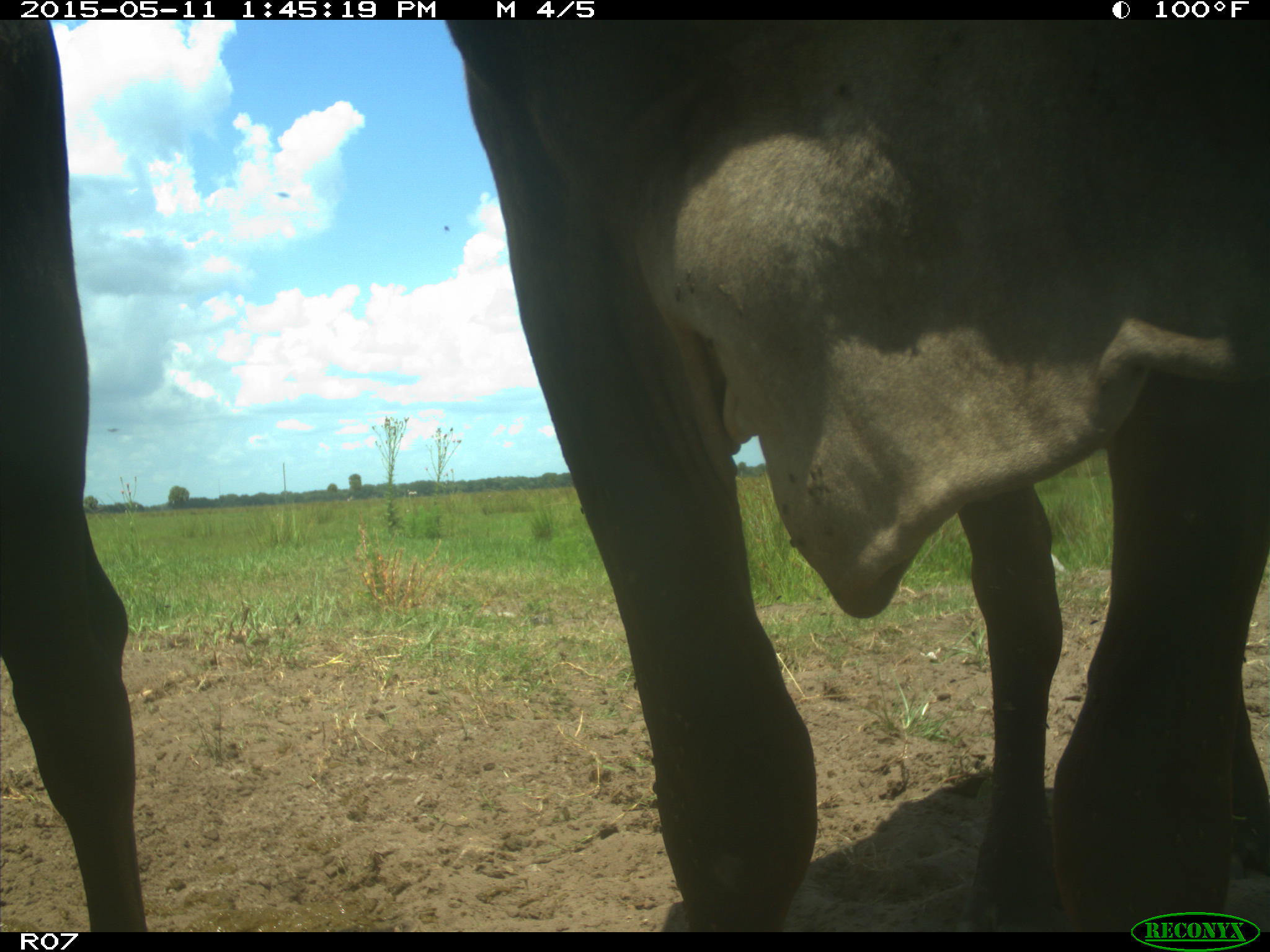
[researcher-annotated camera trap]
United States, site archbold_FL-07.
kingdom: Animalia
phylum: Chordata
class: Mammalia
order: Artiodactyla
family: Bovidae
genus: Bos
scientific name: Bos taurus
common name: domestic cow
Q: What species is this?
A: Bos taurus (domestic cow).